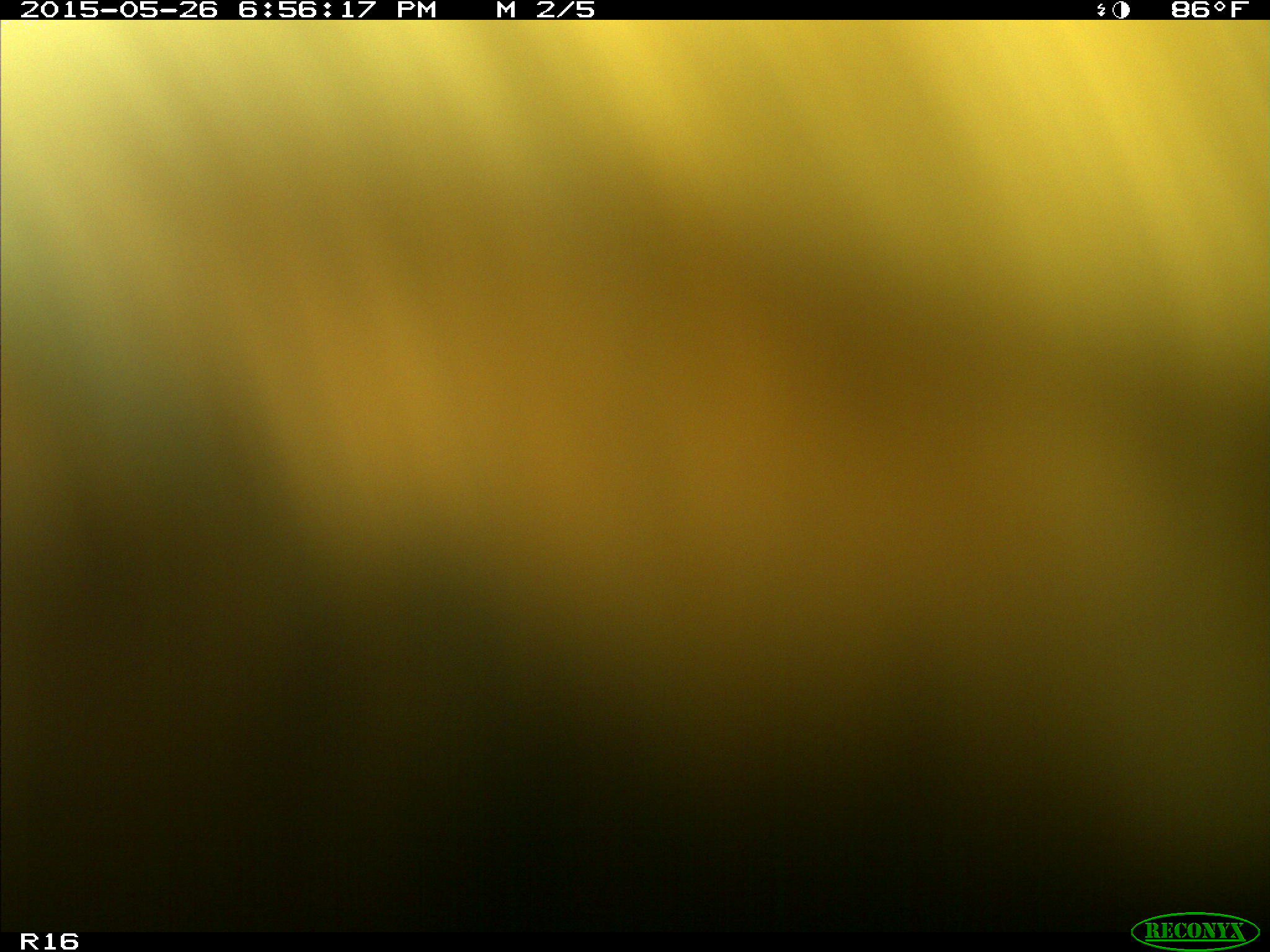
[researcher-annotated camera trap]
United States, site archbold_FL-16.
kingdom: Animalia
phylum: Chordata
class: Mammalia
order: Artiodactyla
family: Bovidae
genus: Bos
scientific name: Bos taurus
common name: domestic cow